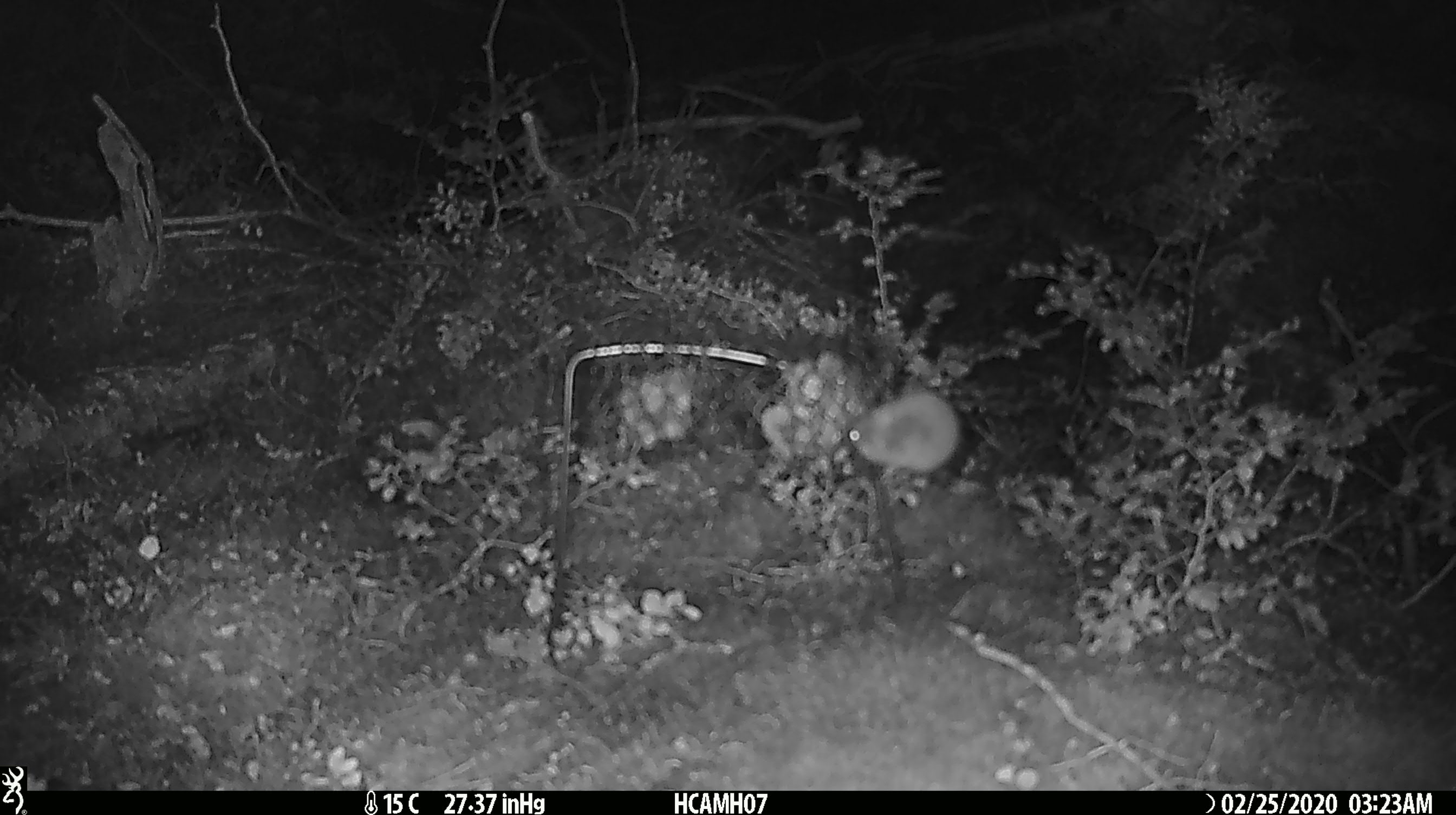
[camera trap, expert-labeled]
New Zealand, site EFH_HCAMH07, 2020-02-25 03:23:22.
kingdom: Animalia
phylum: Chordata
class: Mammalia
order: Rodentia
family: Muridae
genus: Mus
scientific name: Mus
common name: mouse